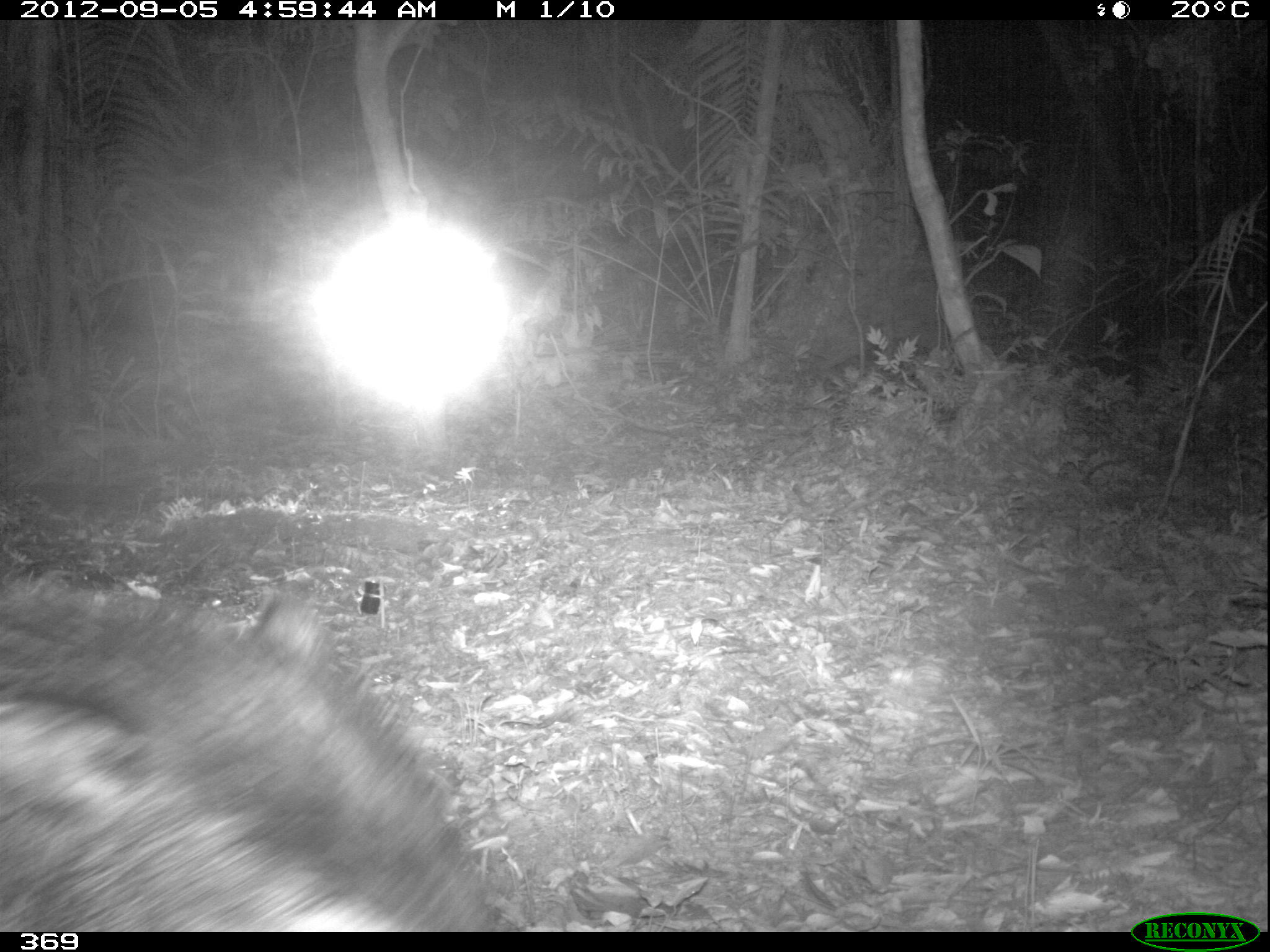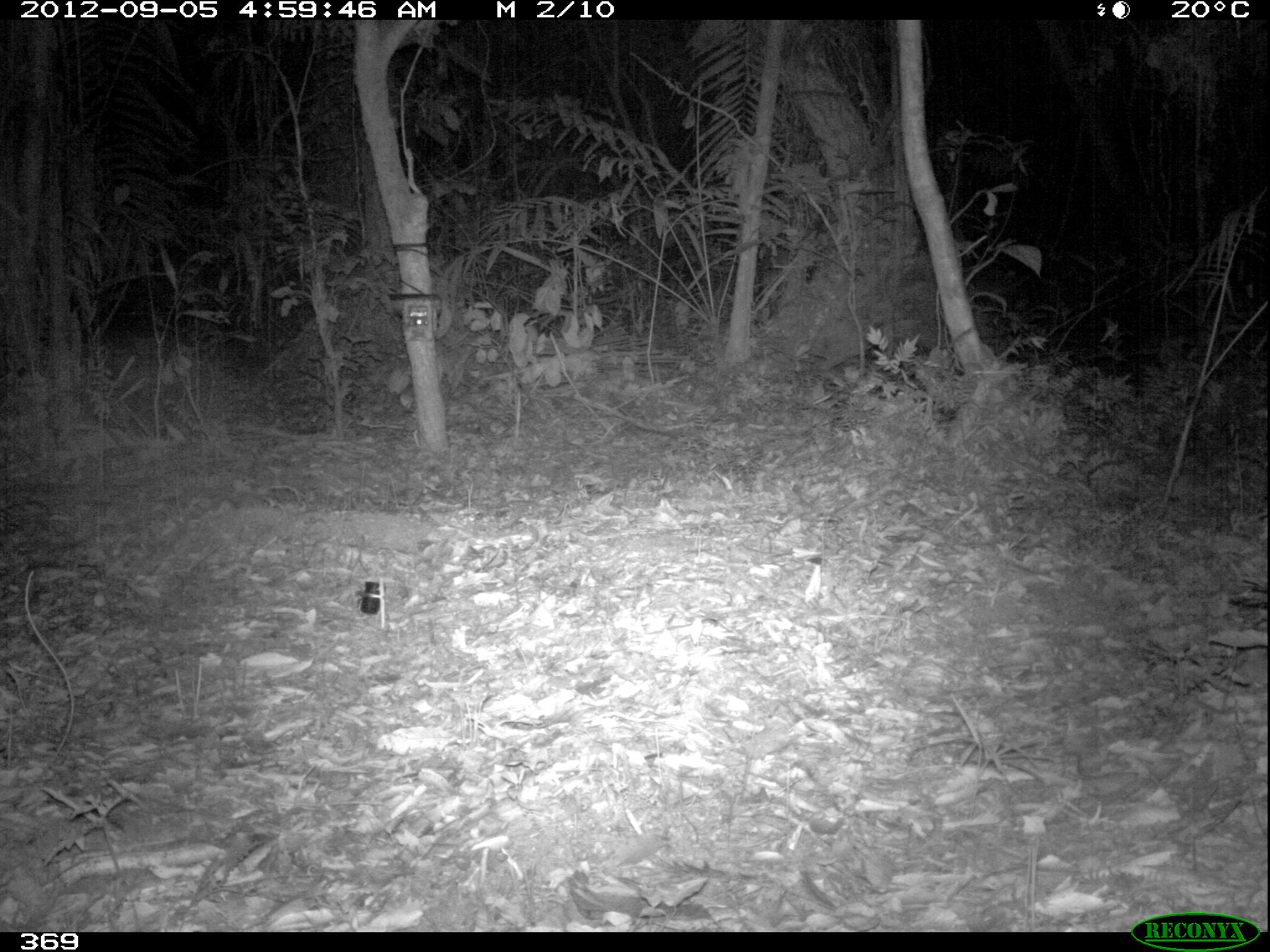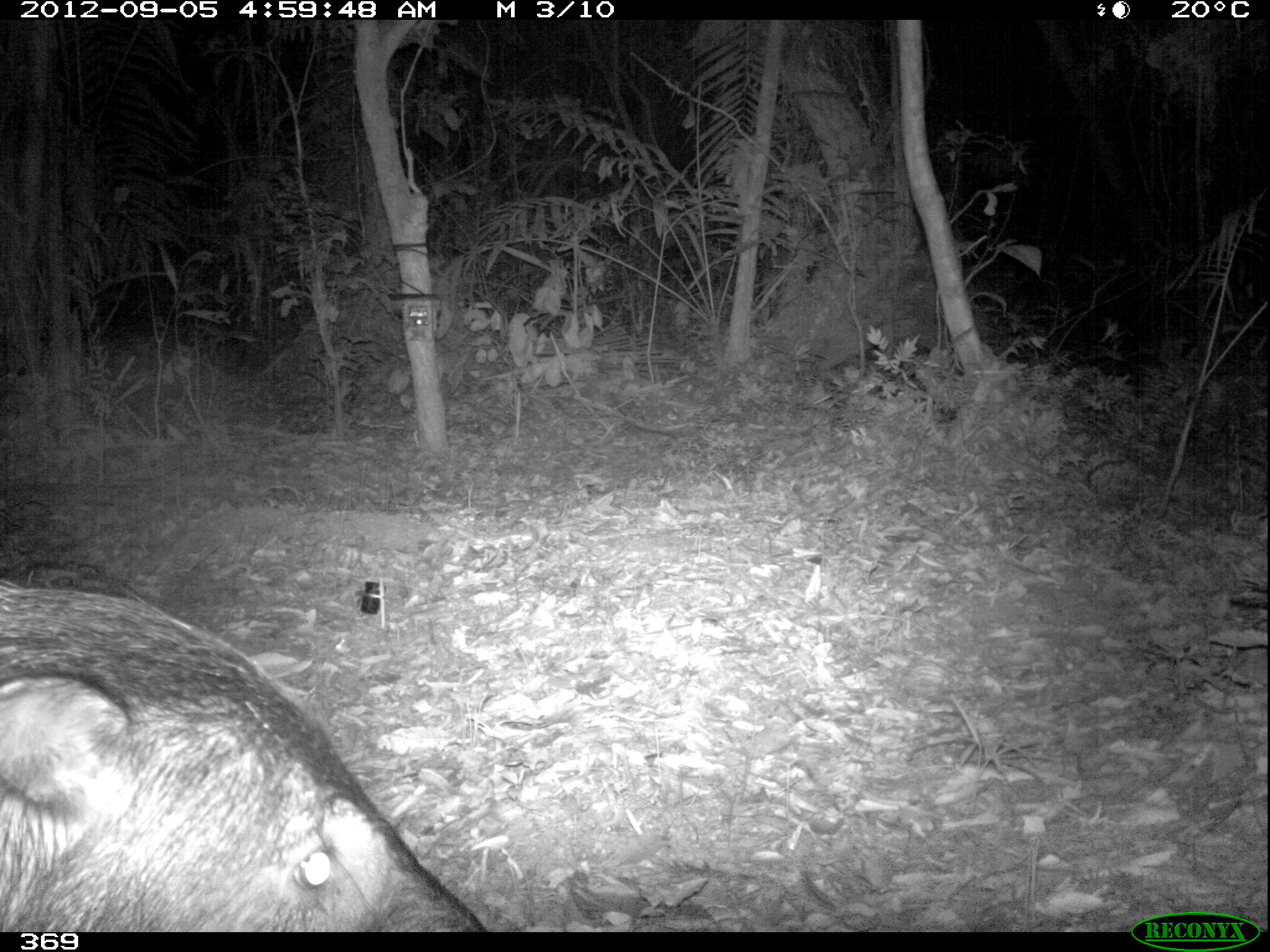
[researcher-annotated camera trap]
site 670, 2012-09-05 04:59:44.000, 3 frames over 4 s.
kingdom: Animalia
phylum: Chordata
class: Mammalia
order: Artiodactyla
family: Tayassuidae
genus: Tayassu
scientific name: Tayassu pecari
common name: white-lipped peccary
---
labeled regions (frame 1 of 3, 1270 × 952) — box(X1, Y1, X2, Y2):
tayassu pecari: box(0, 583, 492, 932)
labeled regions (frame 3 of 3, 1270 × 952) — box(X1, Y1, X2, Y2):
tayassu pecari: box(0, 578, 490, 930)